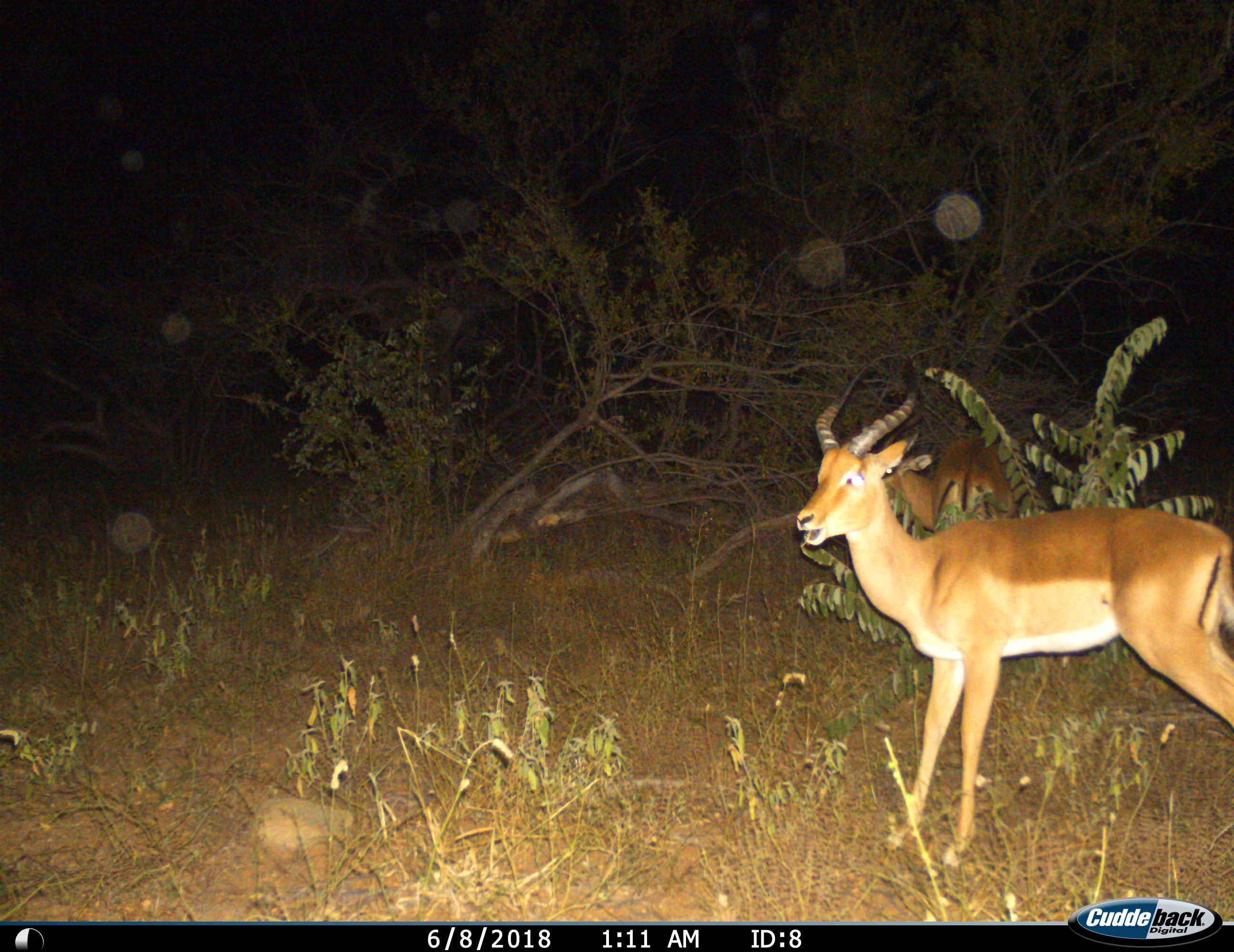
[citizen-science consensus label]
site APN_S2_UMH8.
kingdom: Animalia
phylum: Chordata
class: Mammalia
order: Artiodactyla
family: Bovidae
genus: Aepyceros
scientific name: Aepyceros melampus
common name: impala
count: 2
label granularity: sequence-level